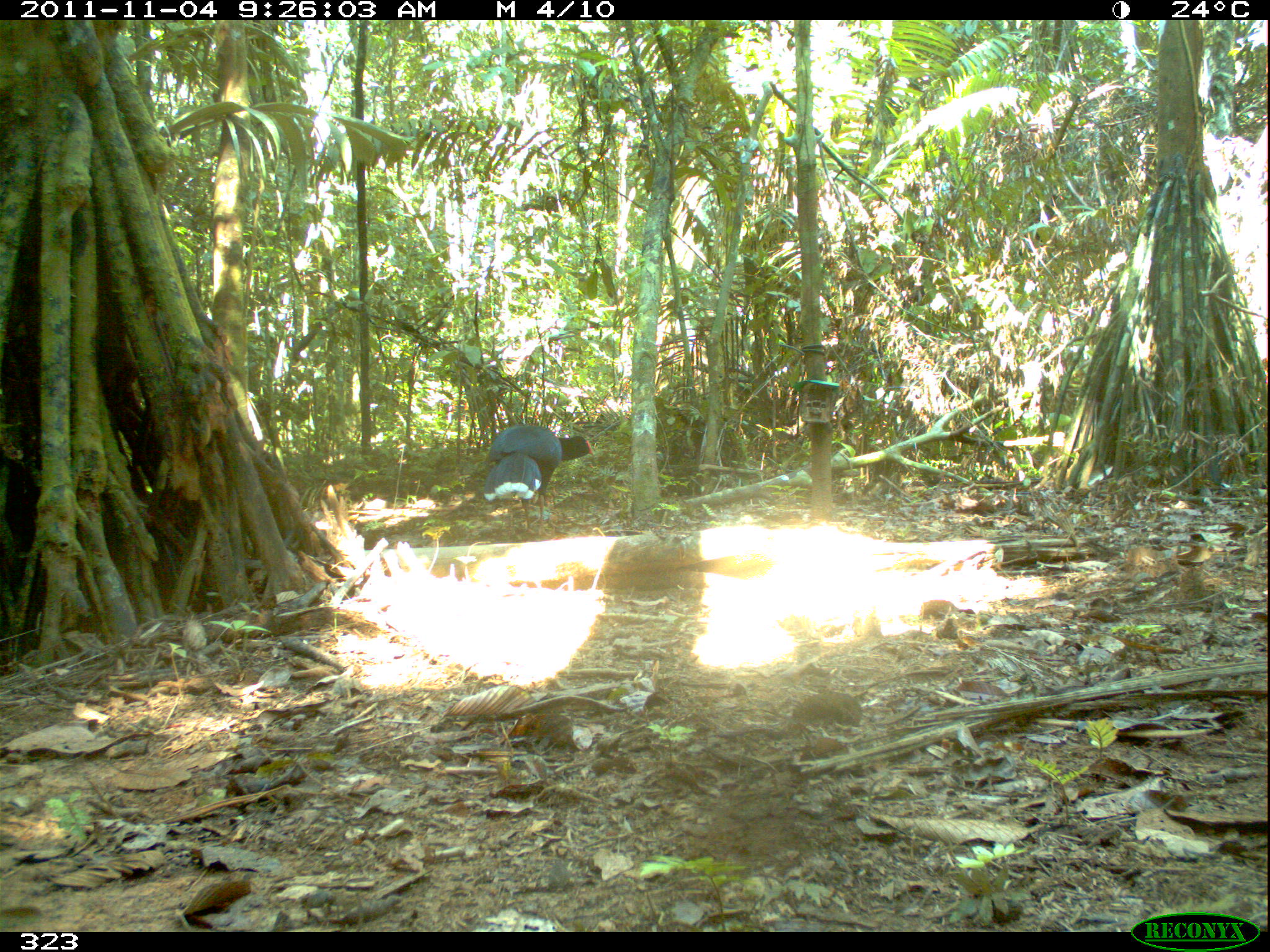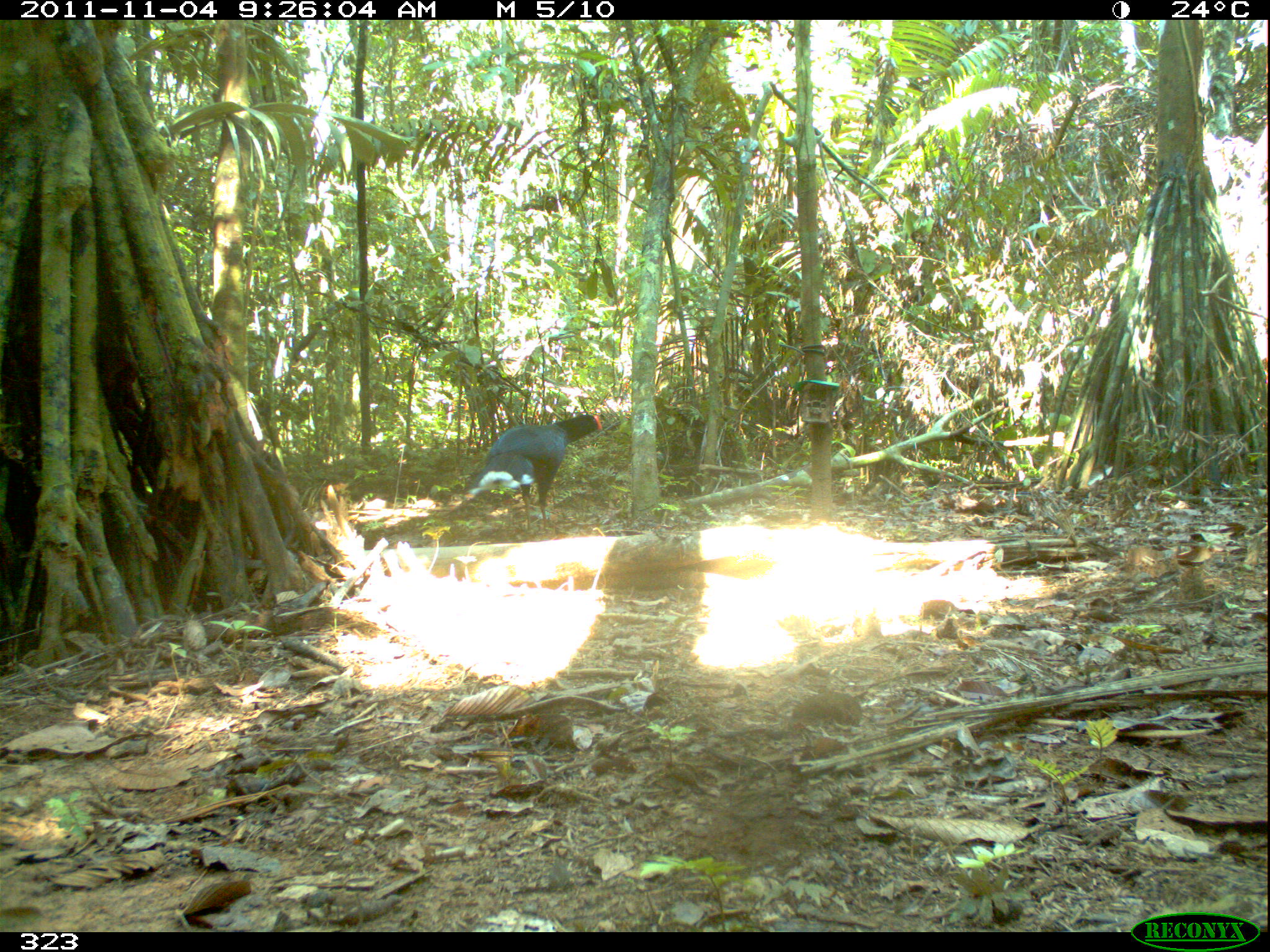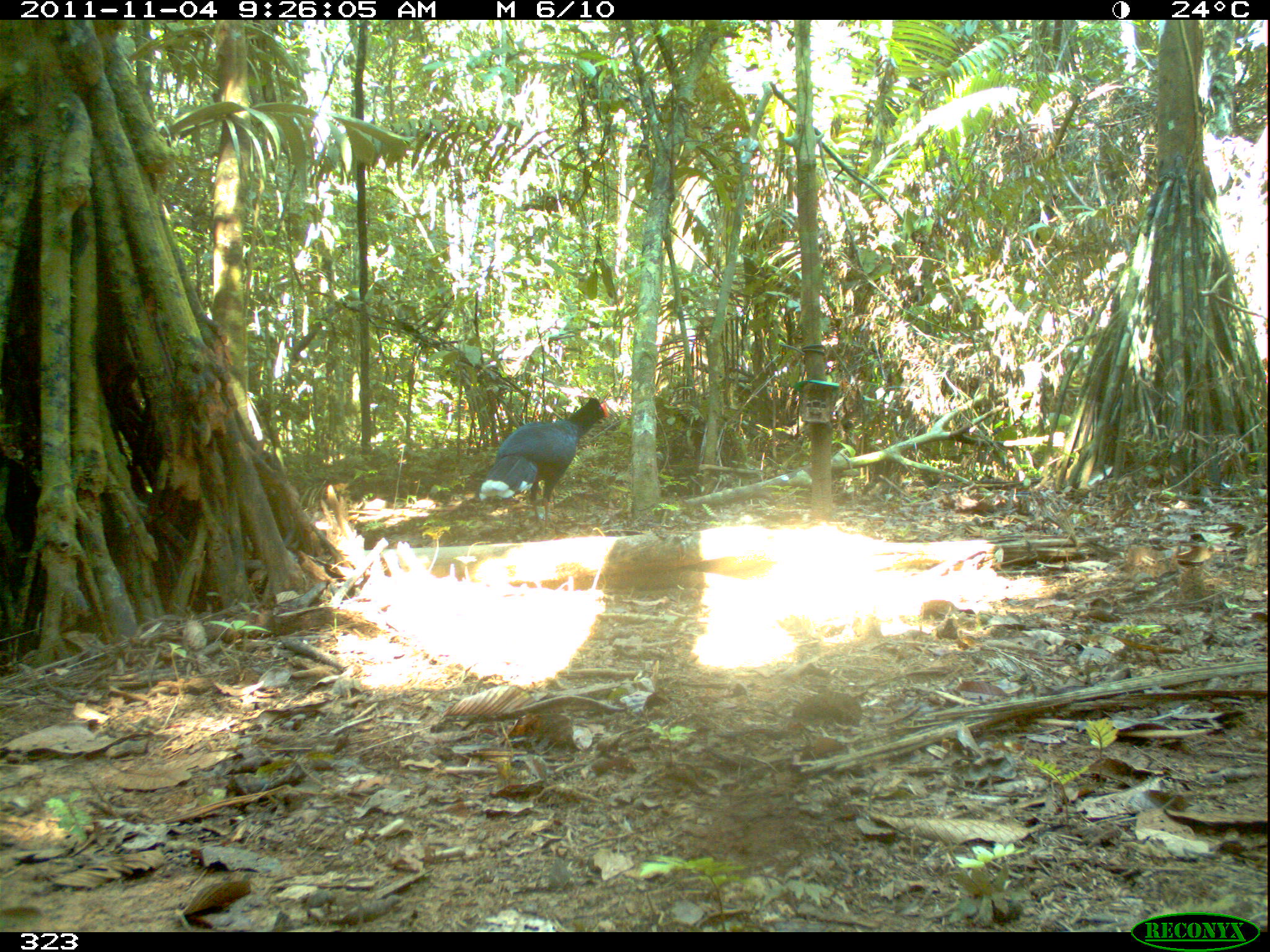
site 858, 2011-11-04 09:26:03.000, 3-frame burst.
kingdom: Animalia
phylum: Chordata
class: Aves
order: Galliformes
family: Cracidae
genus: Mitu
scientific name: Mitu tuberosum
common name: razor-billed curassow